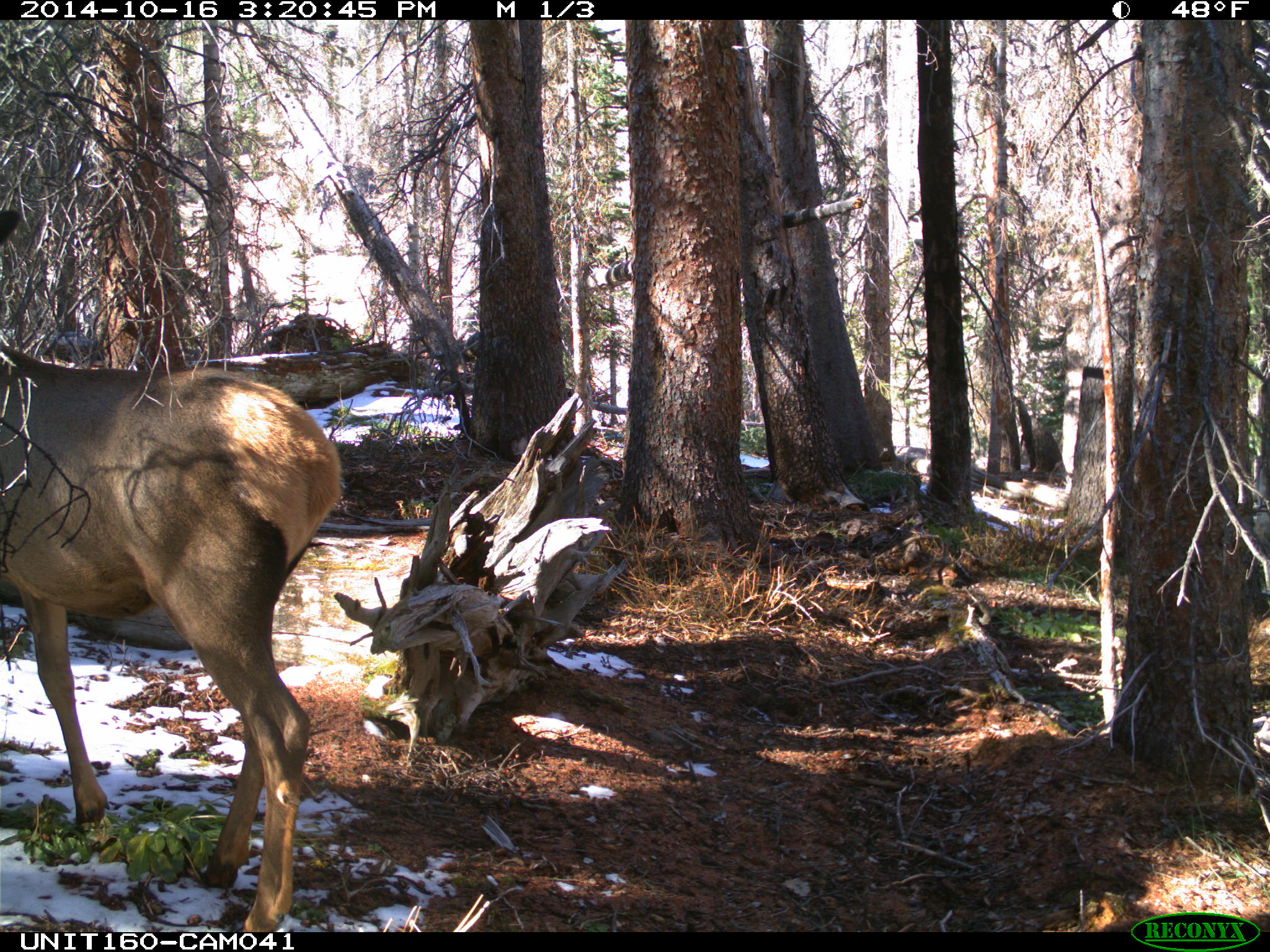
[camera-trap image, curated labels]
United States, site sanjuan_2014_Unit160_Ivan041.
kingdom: Animalia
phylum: Chordata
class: Mammalia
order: Artiodactyla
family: Cervidae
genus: Cervus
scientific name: Cervus elaphus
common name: red deer